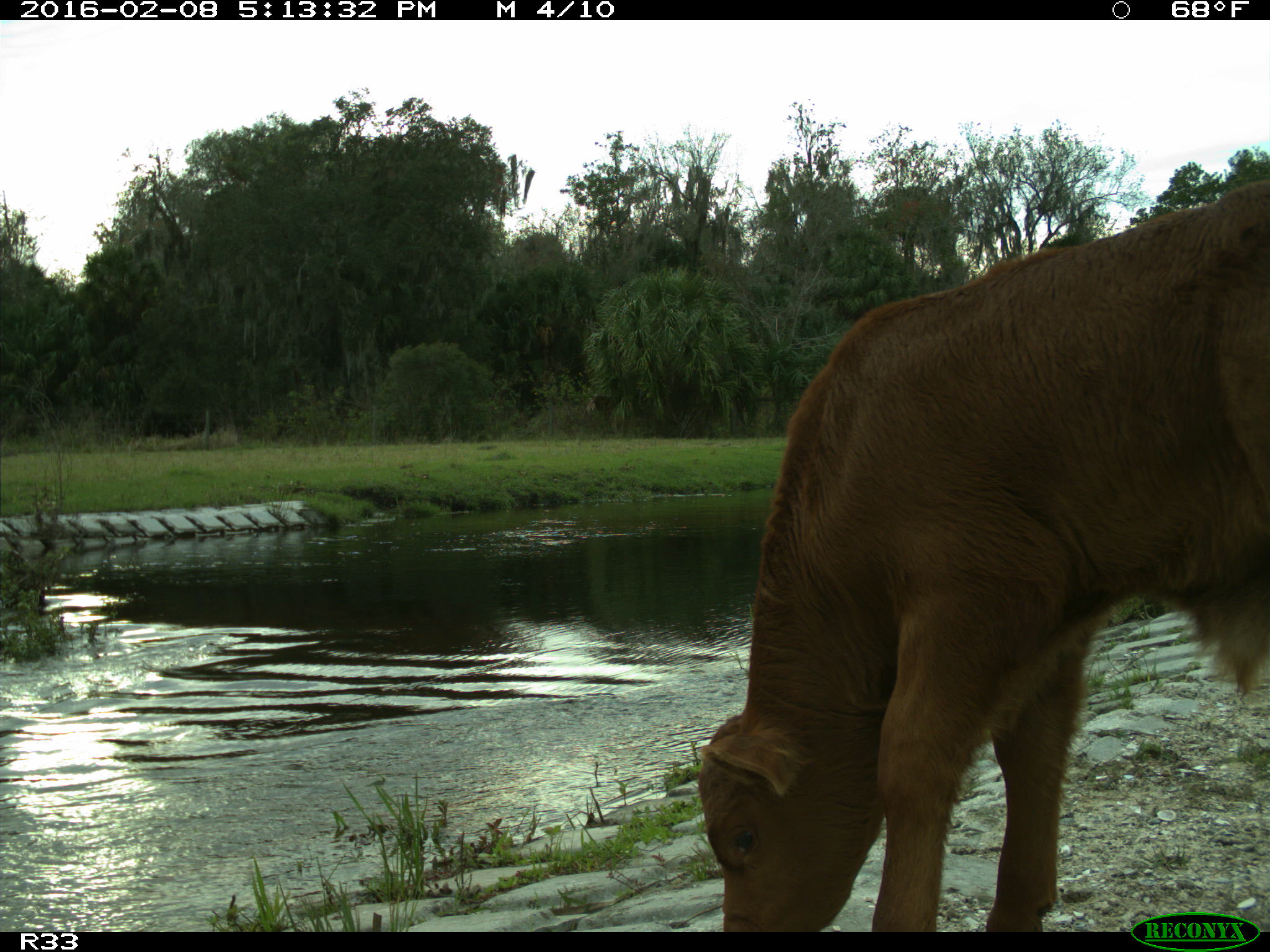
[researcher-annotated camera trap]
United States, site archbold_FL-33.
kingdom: Animalia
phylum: Chordata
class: Mammalia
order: Artiodactyla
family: Bovidae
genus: Bos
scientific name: Bos taurus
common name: domestic cow